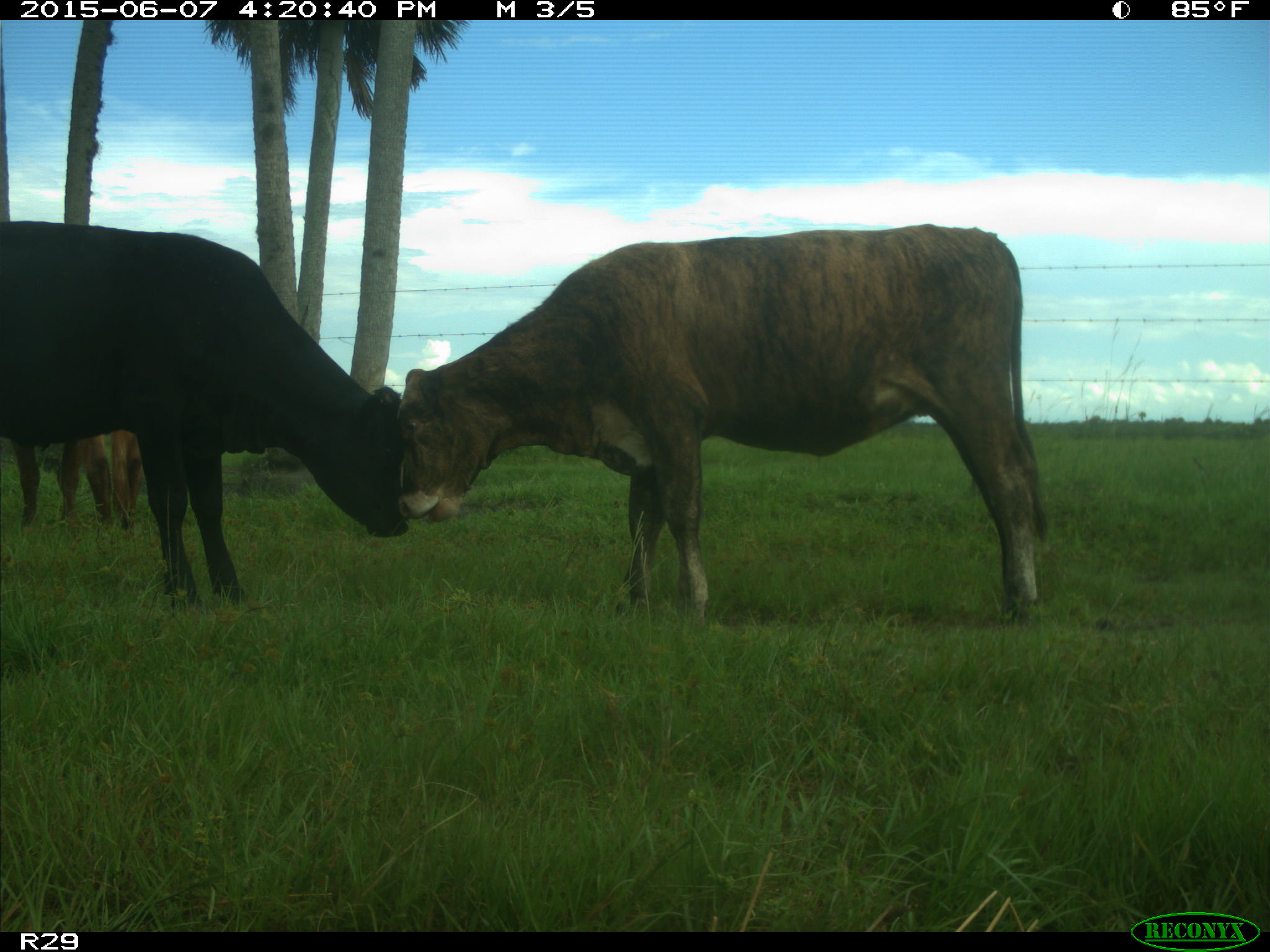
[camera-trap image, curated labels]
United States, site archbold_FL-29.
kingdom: Animalia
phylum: Chordata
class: Mammalia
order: Artiodactyla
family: Bovidae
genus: Bos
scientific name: Bos taurus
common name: domestic cow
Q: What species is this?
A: Bos taurus (domestic cow).